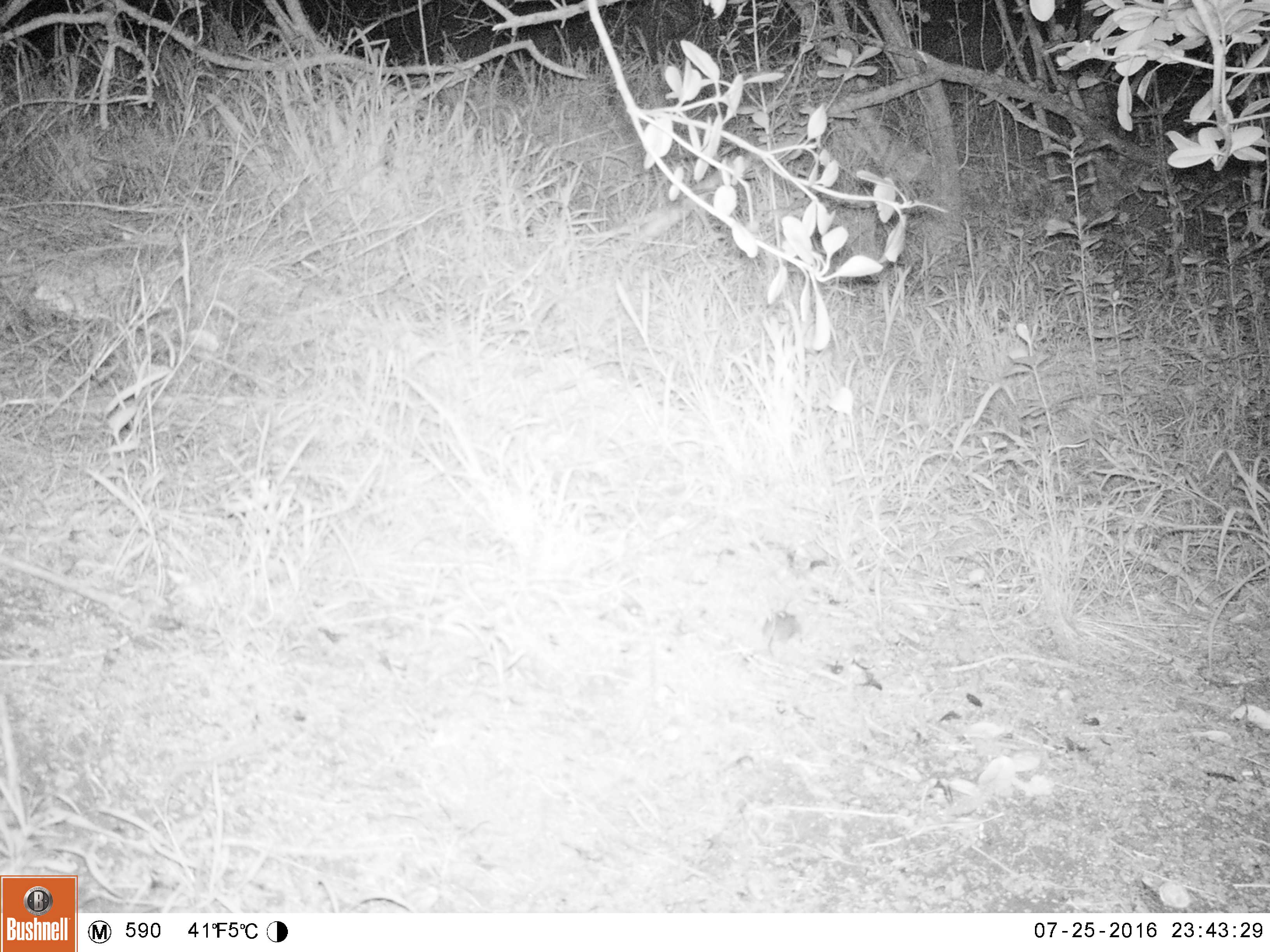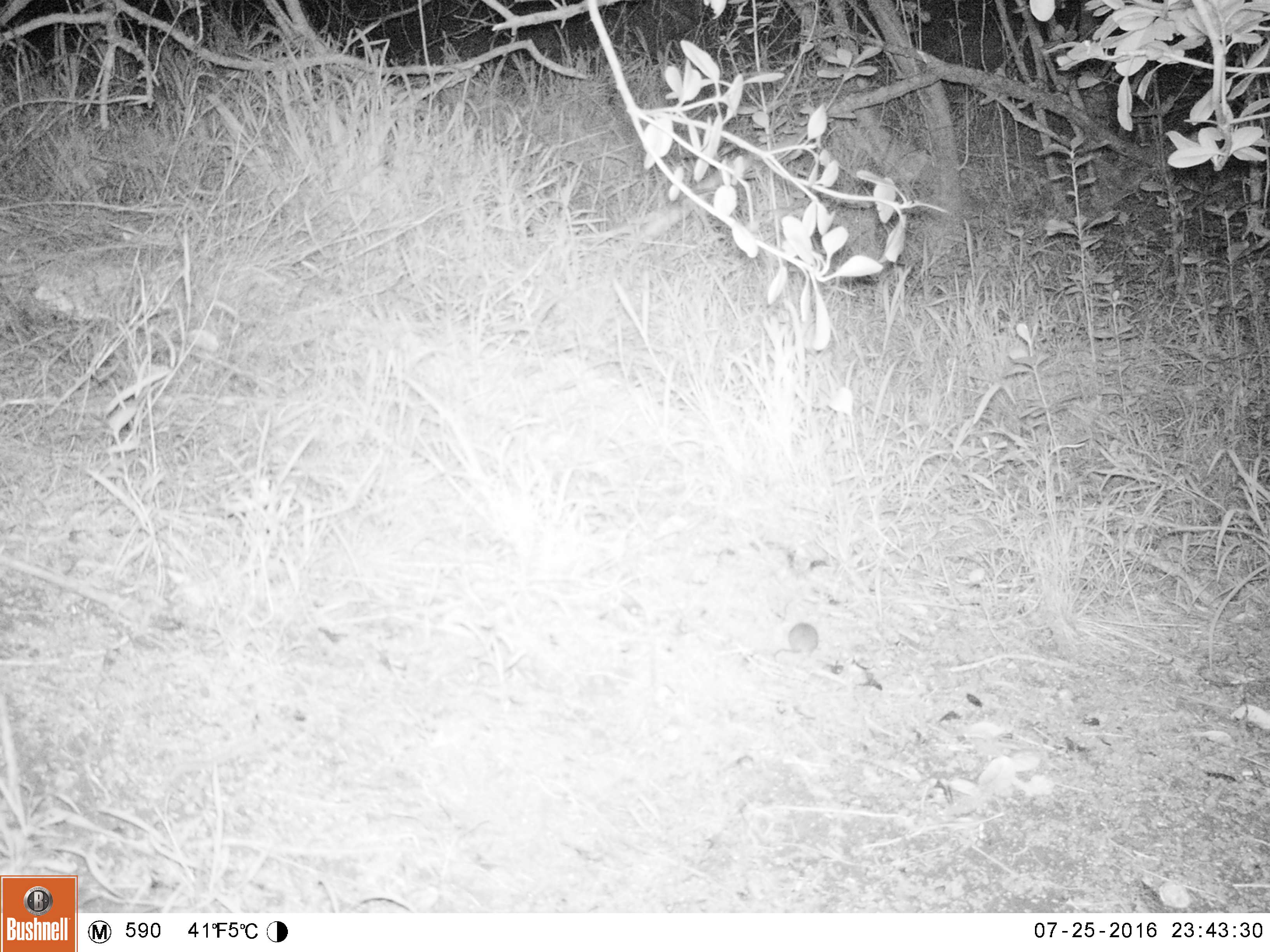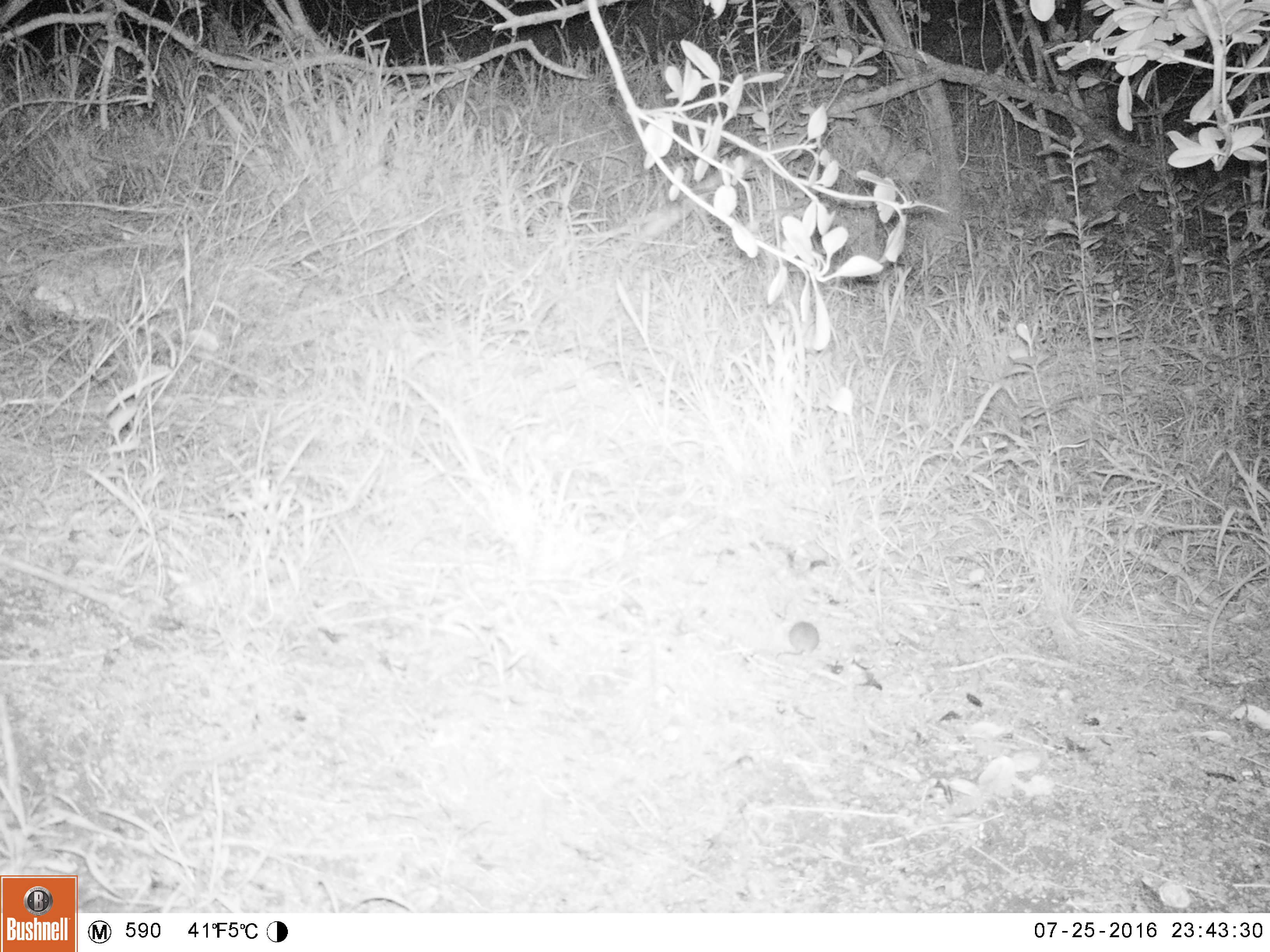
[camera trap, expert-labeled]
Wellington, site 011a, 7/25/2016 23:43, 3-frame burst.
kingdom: Animalia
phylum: Chordata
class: Mammalia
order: Rodentia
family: Muridae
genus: Mus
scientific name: Mus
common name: mouse